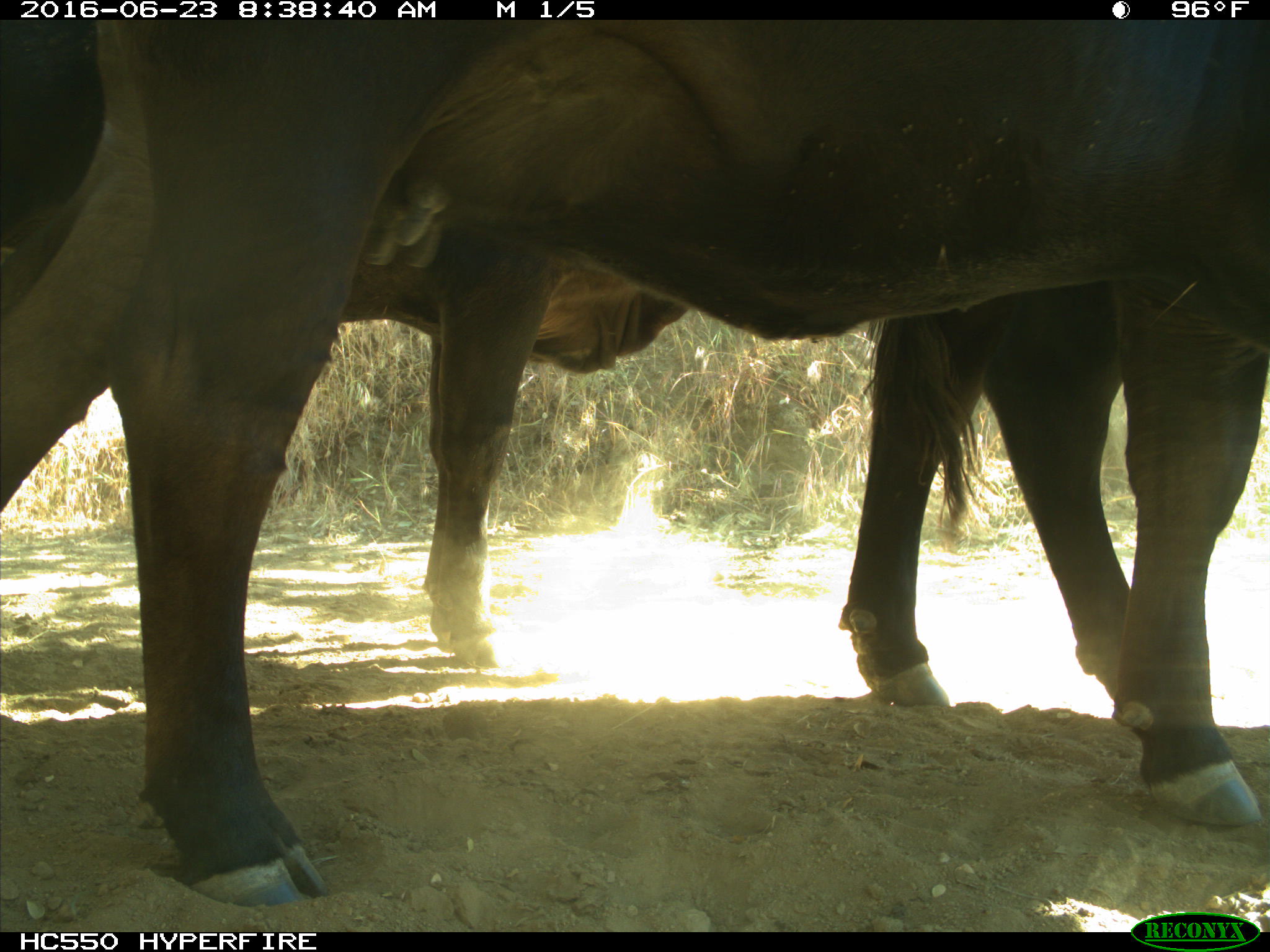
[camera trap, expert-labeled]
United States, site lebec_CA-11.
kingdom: Animalia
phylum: Chordata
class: Mammalia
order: Artiodactyla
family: Bovidae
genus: Bos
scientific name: Bos taurus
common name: domestic cow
Bos taurus (domestic cow).